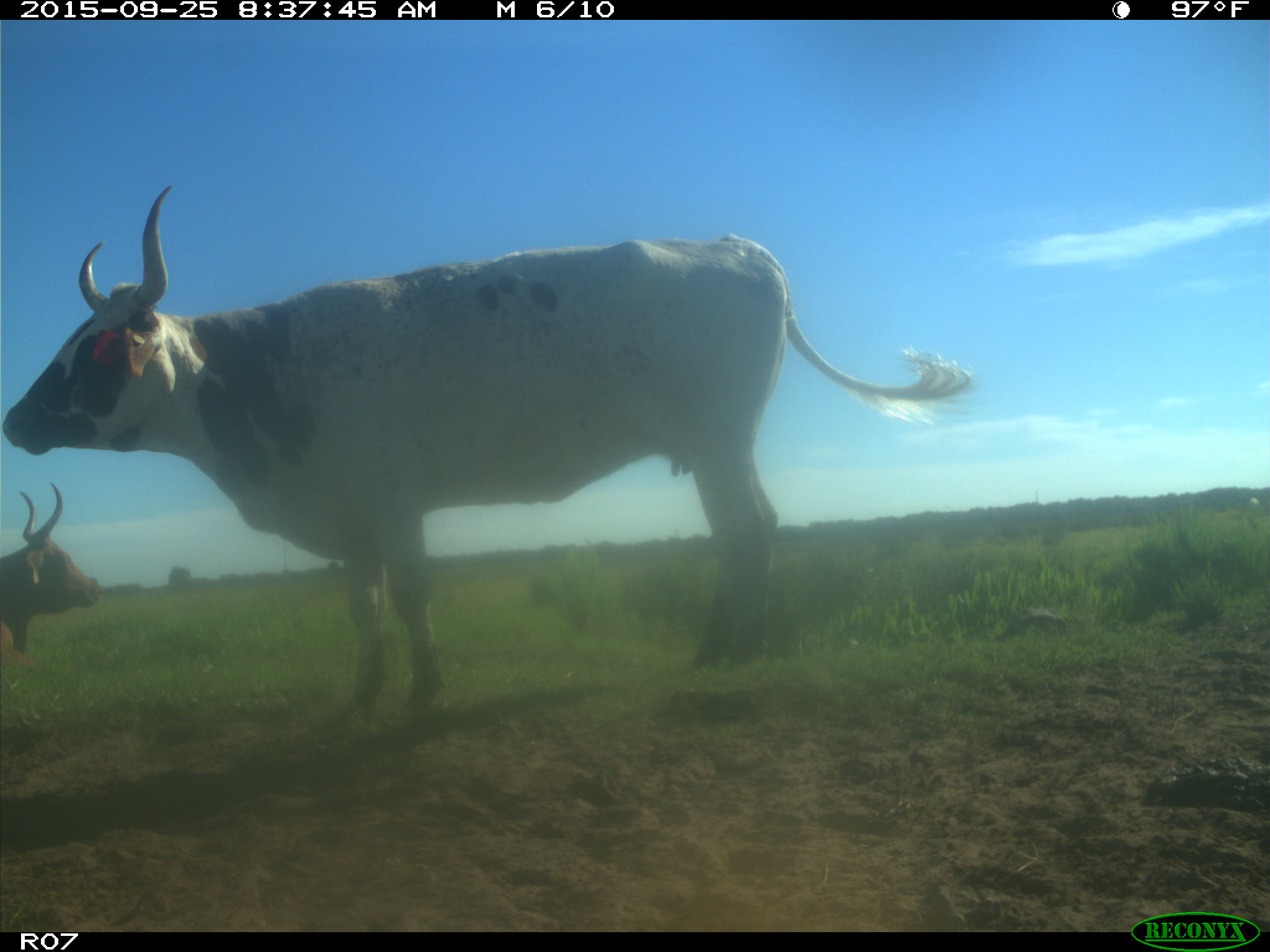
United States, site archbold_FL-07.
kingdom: Animalia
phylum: Chordata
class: Mammalia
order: Artiodactyla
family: Bovidae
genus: Bos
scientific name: Bos taurus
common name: domestic cow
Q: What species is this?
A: Bos taurus (domestic cow).